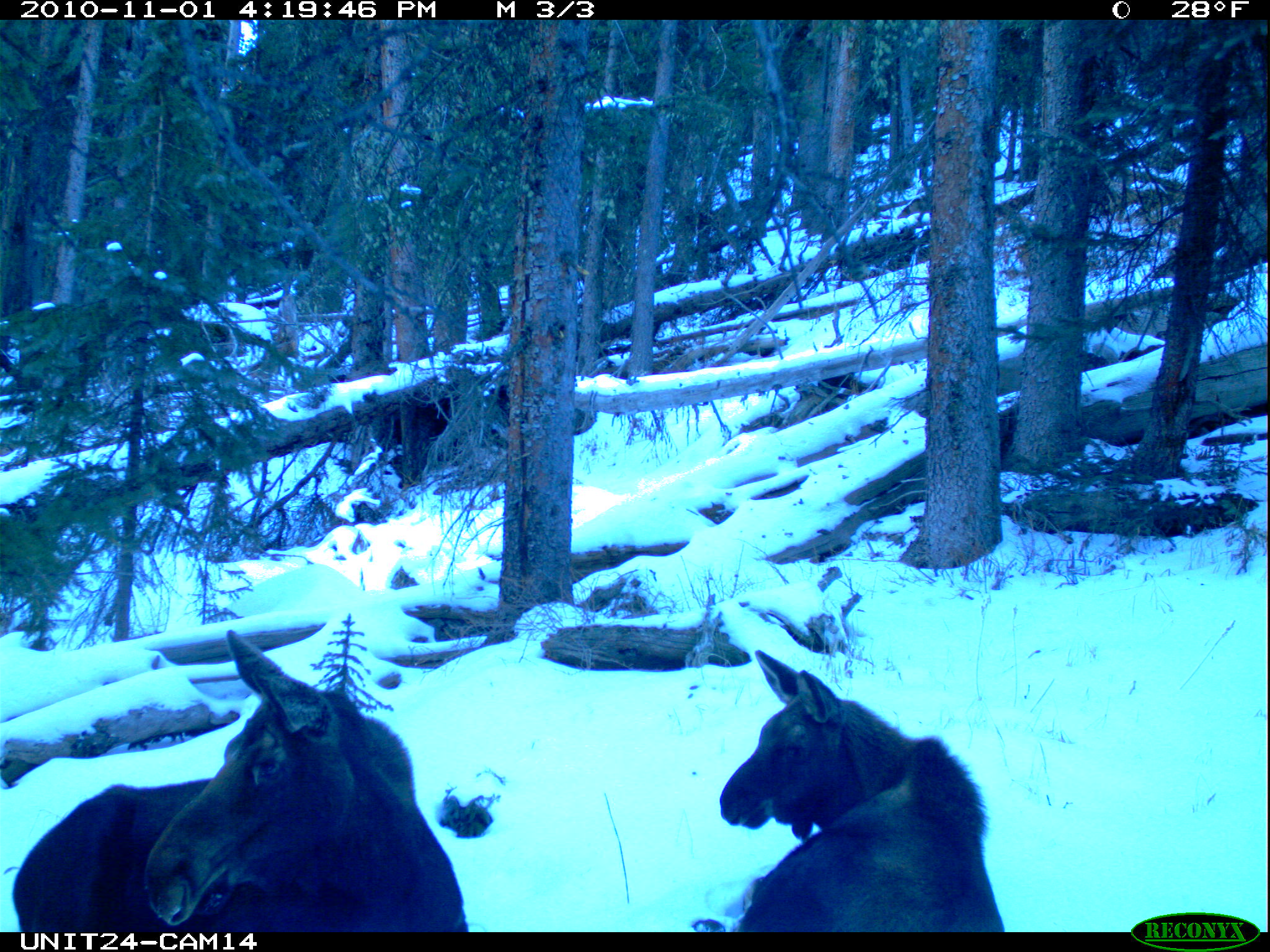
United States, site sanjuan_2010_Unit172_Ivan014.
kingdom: Animalia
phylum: Chordata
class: Mammalia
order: Artiodactyla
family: Cervidae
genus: Alces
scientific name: Alces alces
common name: moose